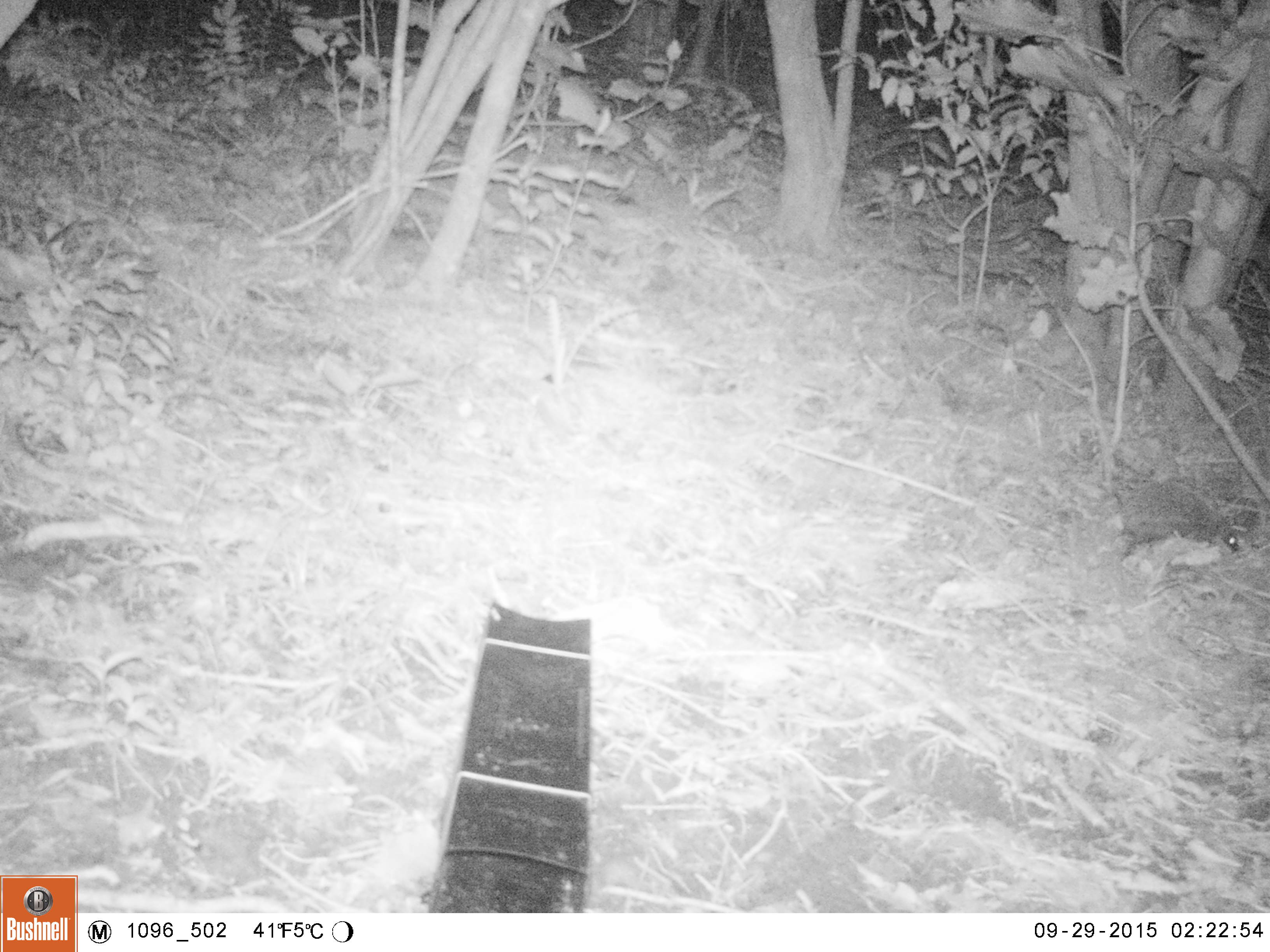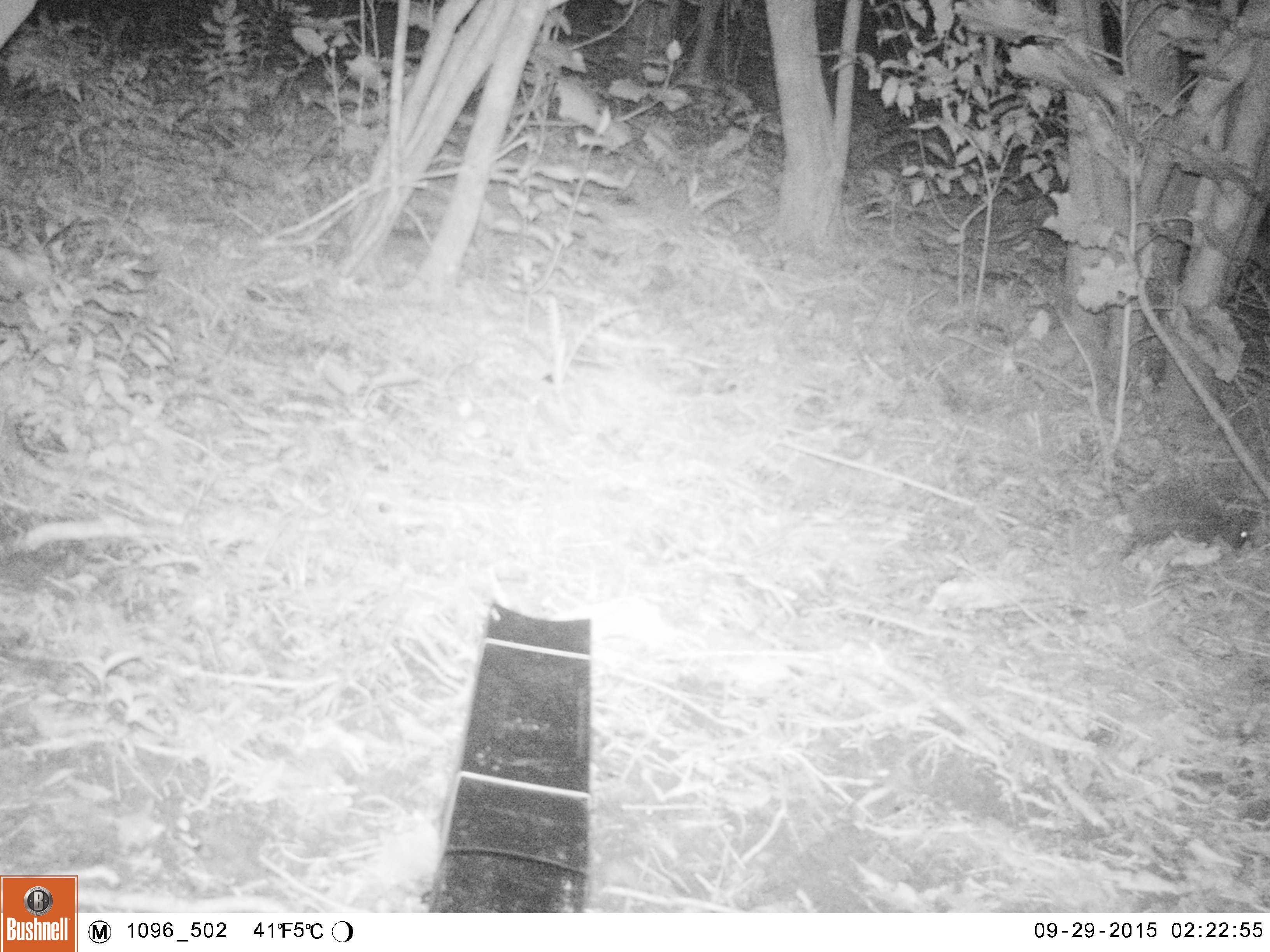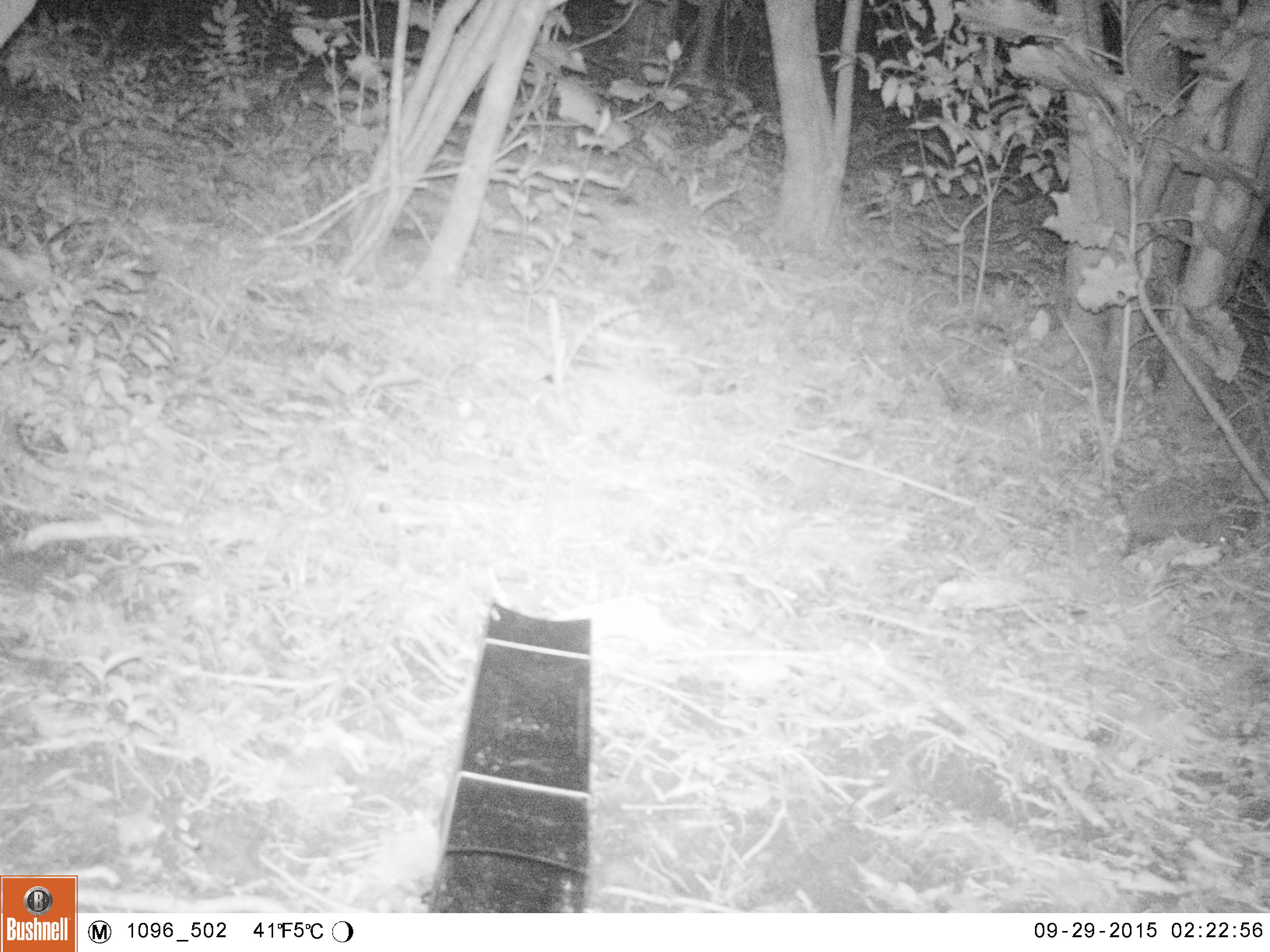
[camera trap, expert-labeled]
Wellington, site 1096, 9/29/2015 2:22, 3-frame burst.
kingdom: Animalia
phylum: Chordata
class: Mammalia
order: Eulipotyphla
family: Erinaceidae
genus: Erinaceus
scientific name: Erinaceus europaeus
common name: hedgehog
Hedgehog (Erinaceus europaeus).